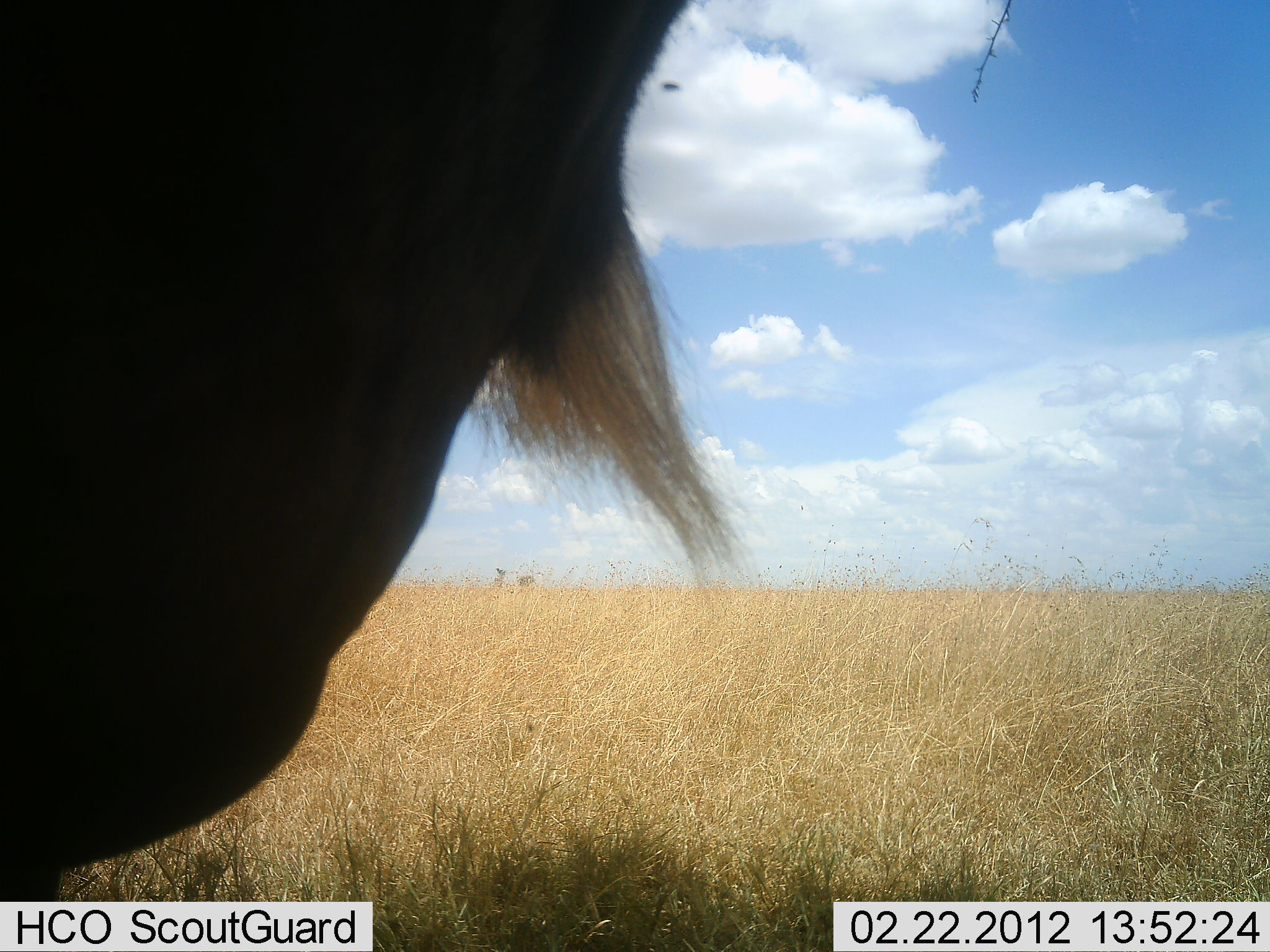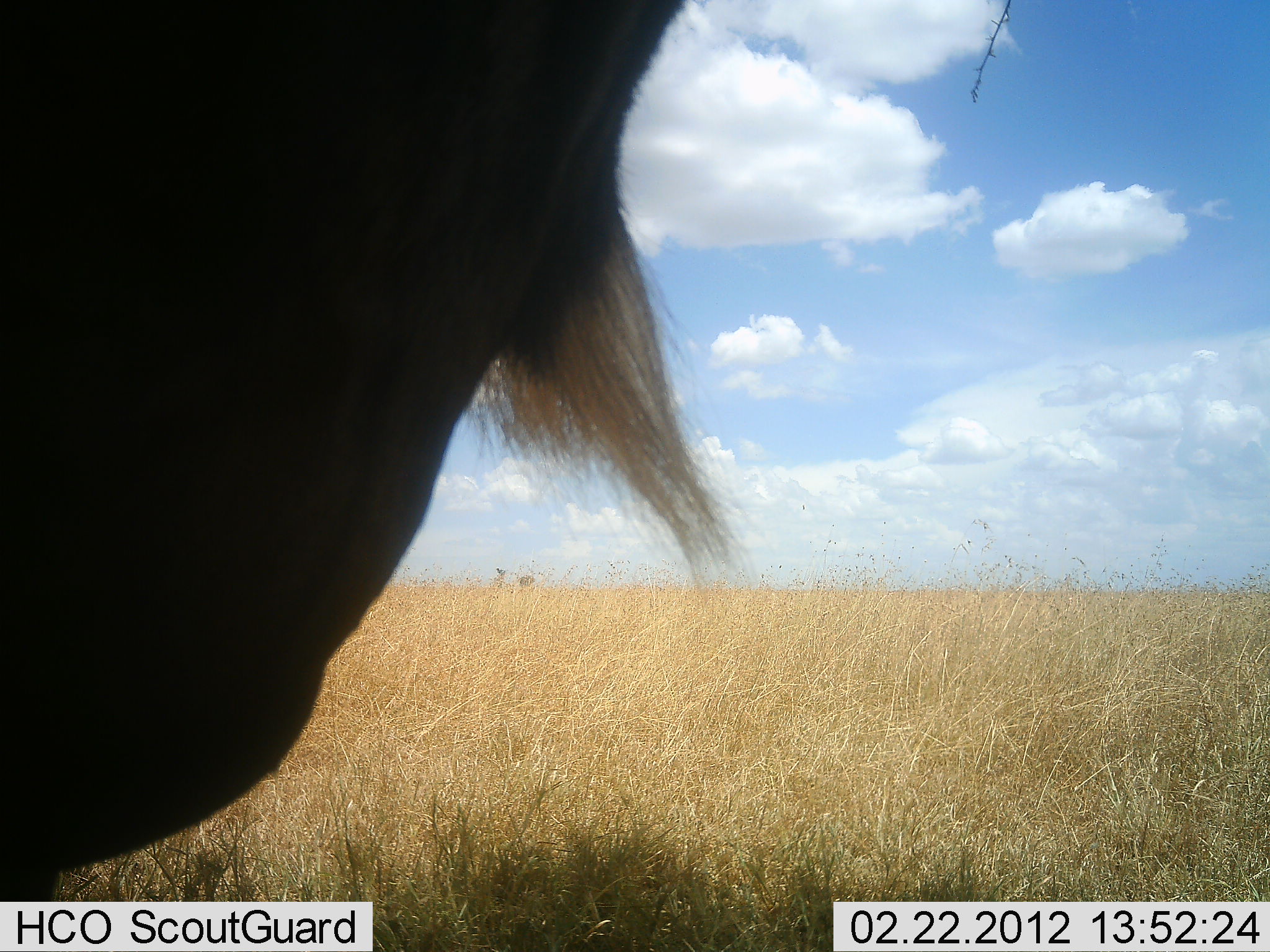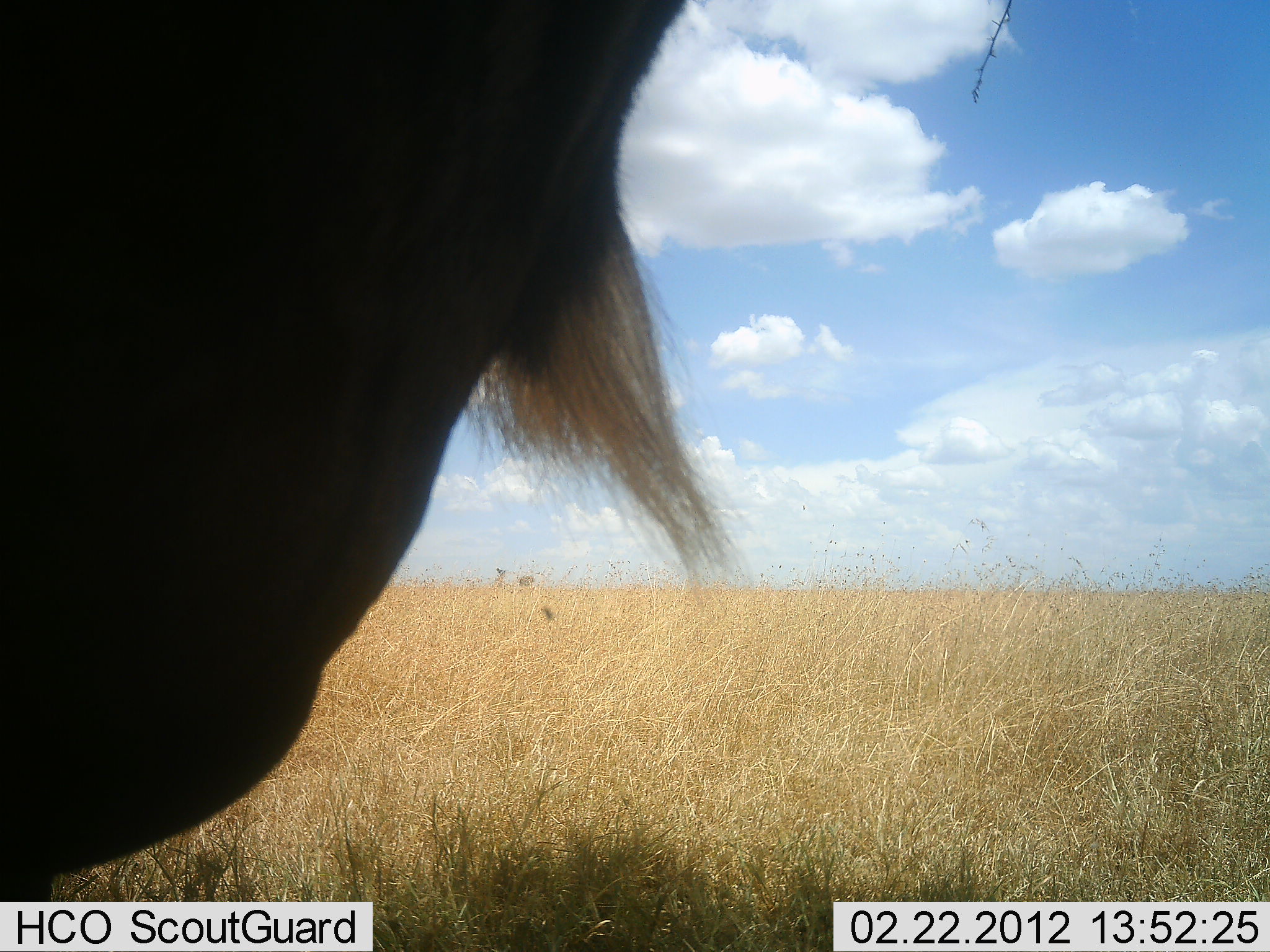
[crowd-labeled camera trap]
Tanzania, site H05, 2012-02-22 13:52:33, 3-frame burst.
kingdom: Animalia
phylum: Chordata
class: Mammalia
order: Artiodactyla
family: Bovidae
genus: Connochaetes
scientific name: Connochaetes taurinus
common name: blue wildebeest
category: wildebeest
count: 1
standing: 93%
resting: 7%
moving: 0%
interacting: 0%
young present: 0%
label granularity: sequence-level